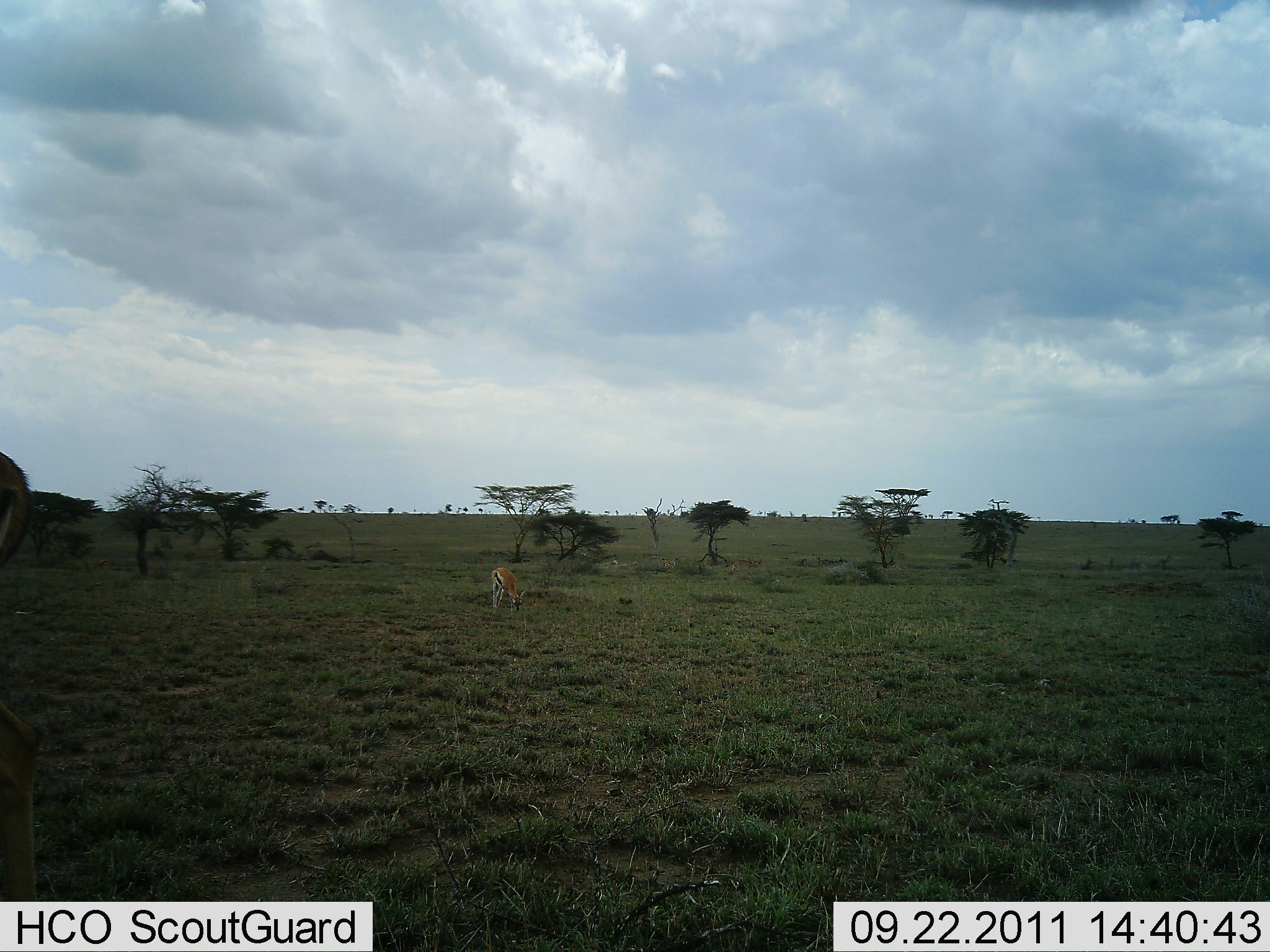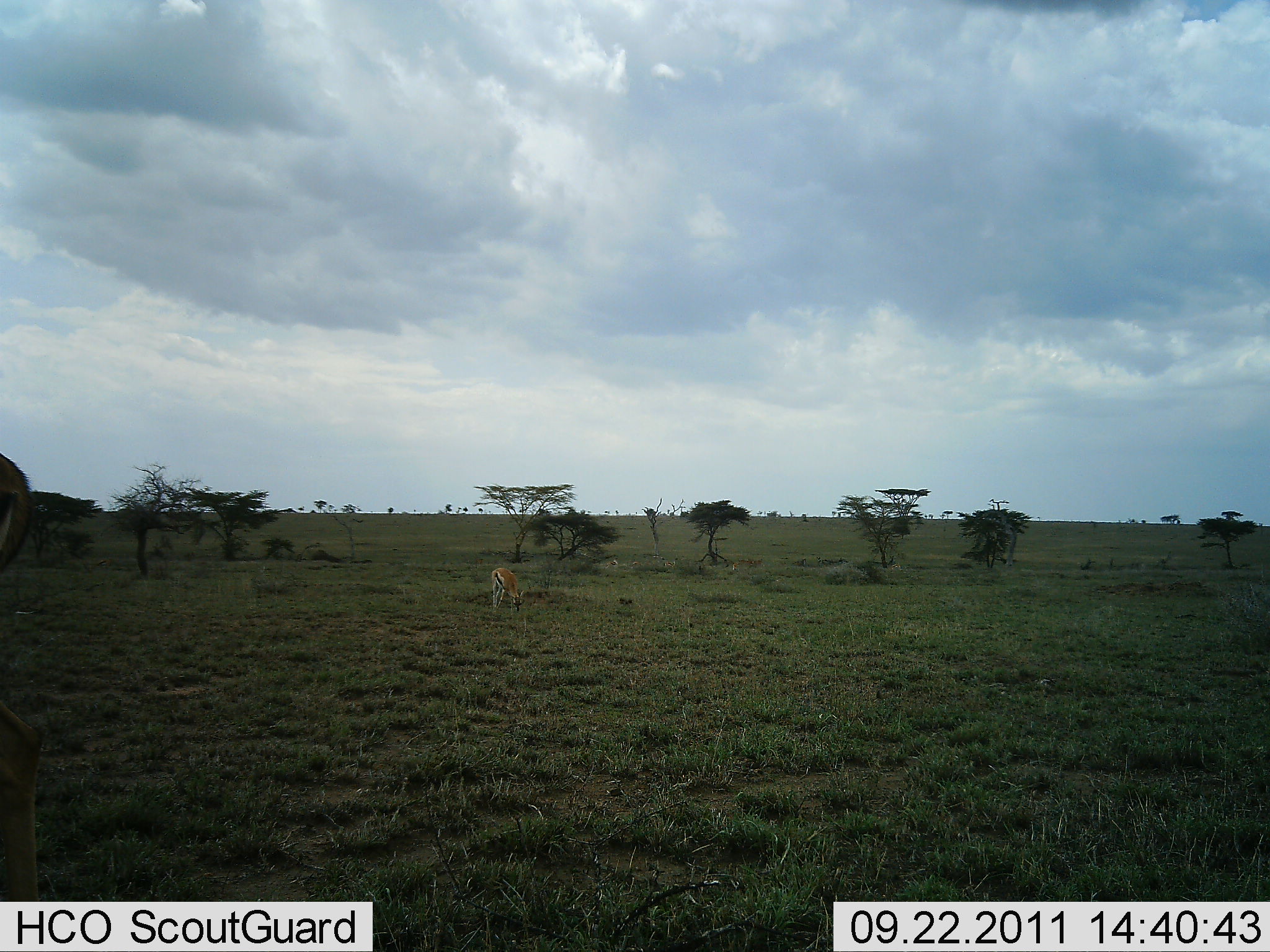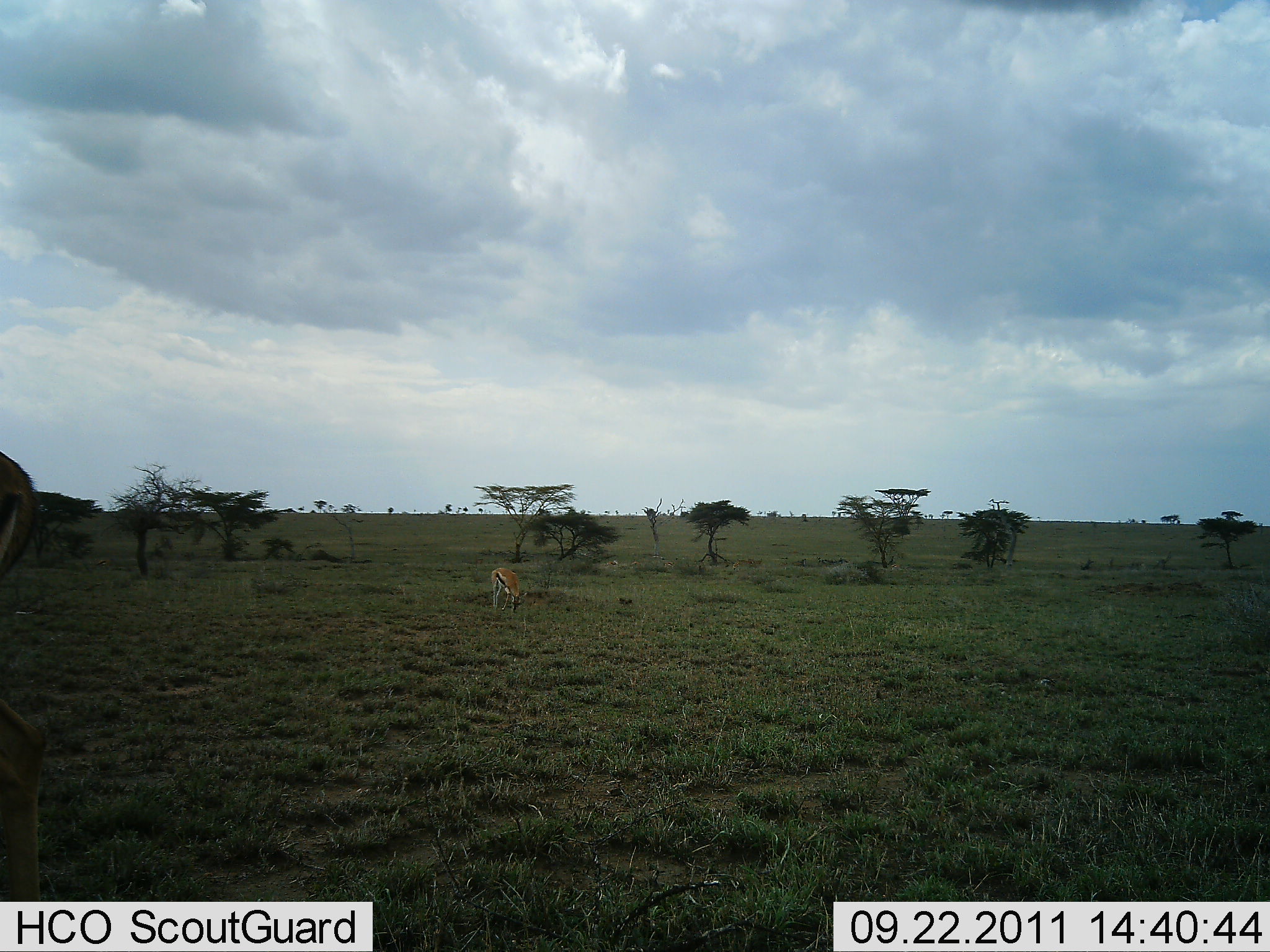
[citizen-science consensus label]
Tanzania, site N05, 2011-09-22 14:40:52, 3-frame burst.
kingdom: Animalia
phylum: Chordata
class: Mammalia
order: Artiodactyla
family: Bovidae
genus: Eudorcas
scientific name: Eudorcas thomsonii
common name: thomson's gazelle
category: gazellethomsons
Gazellethomsons (thomson's gazelle) (Eudorcas thomsonii), count 1. Behavior (volunteer vote fractions): standing 50%, resting 0%, moving 0%, interacting 0%. Young present (vote fraction): 0%. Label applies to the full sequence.